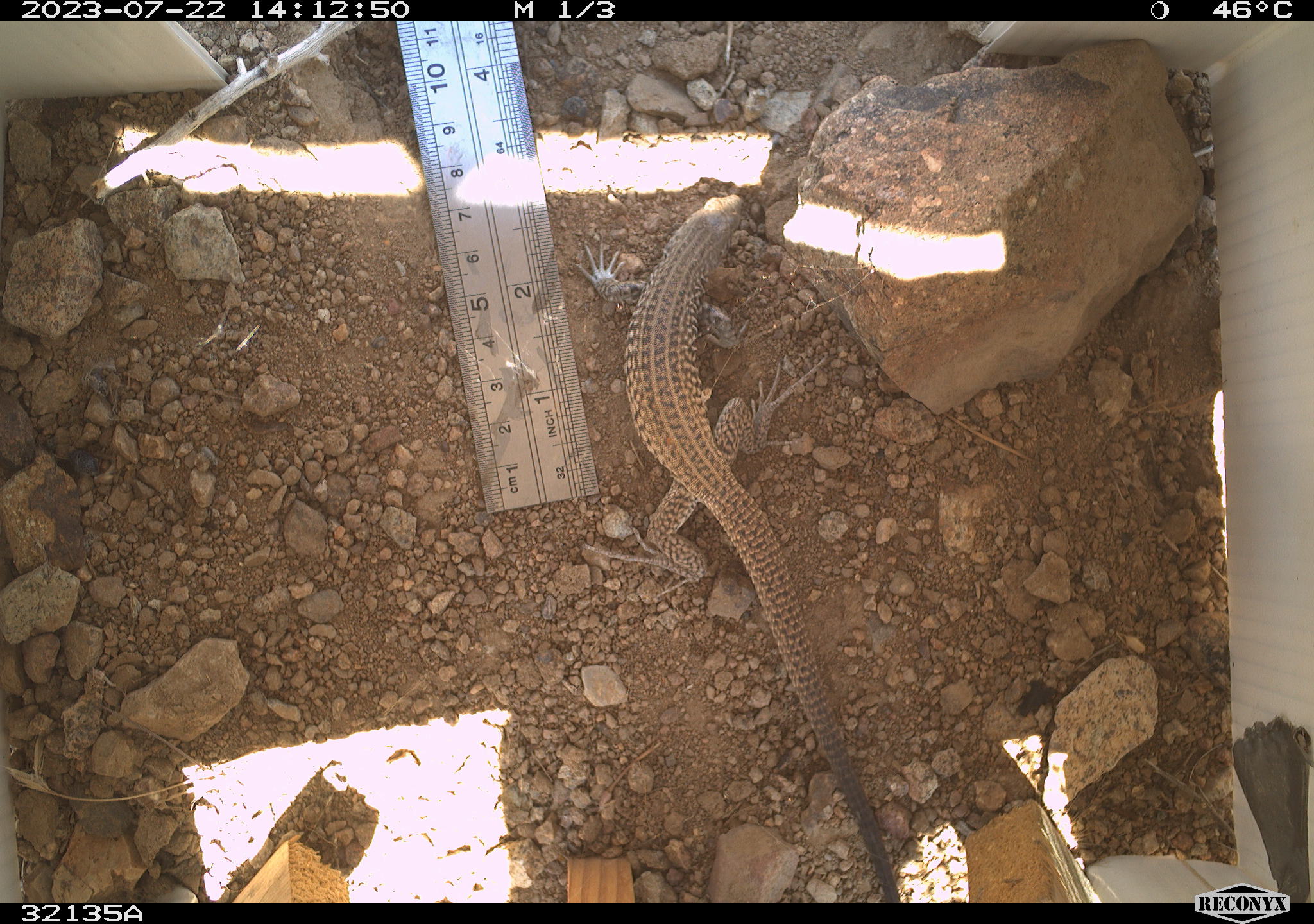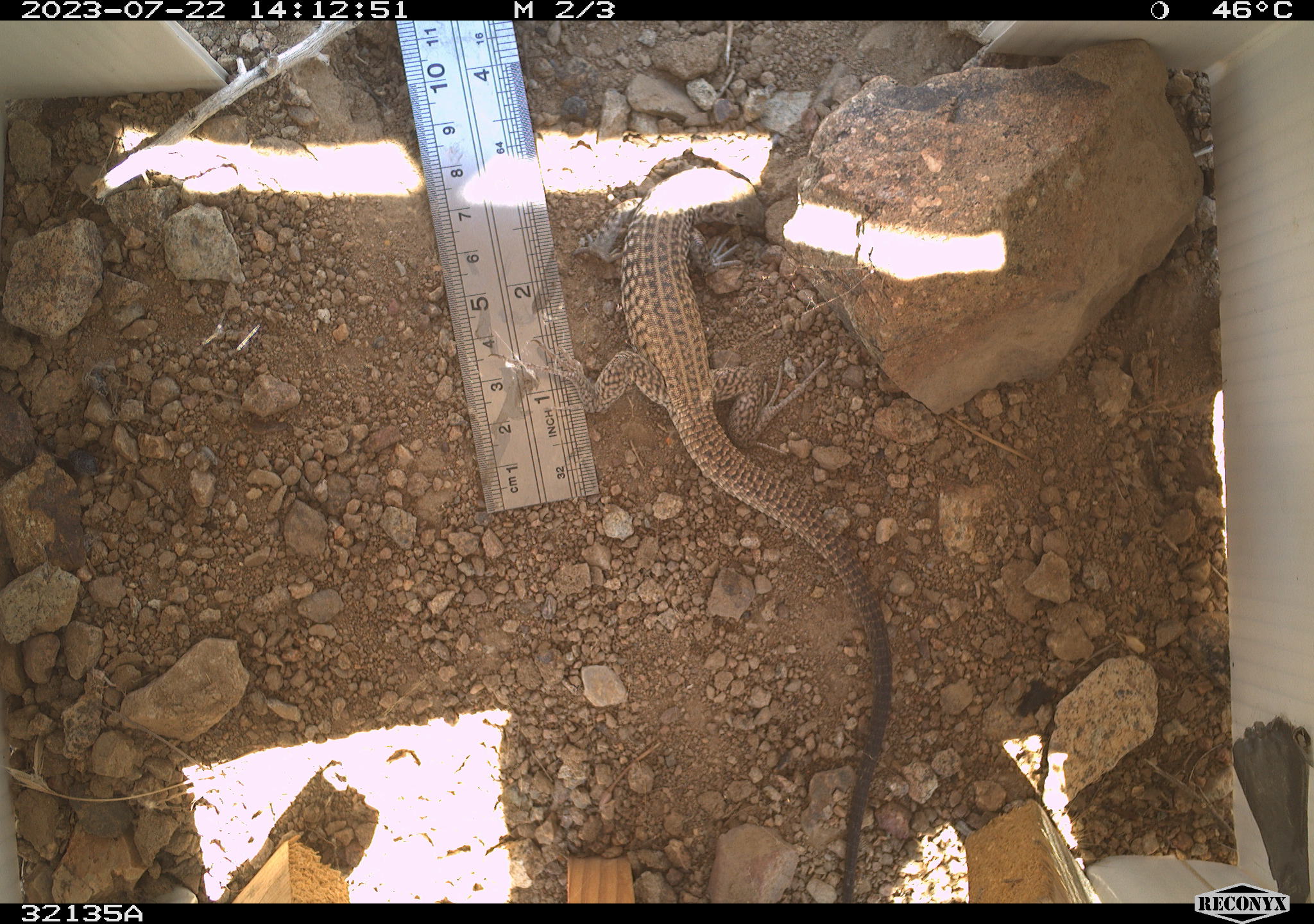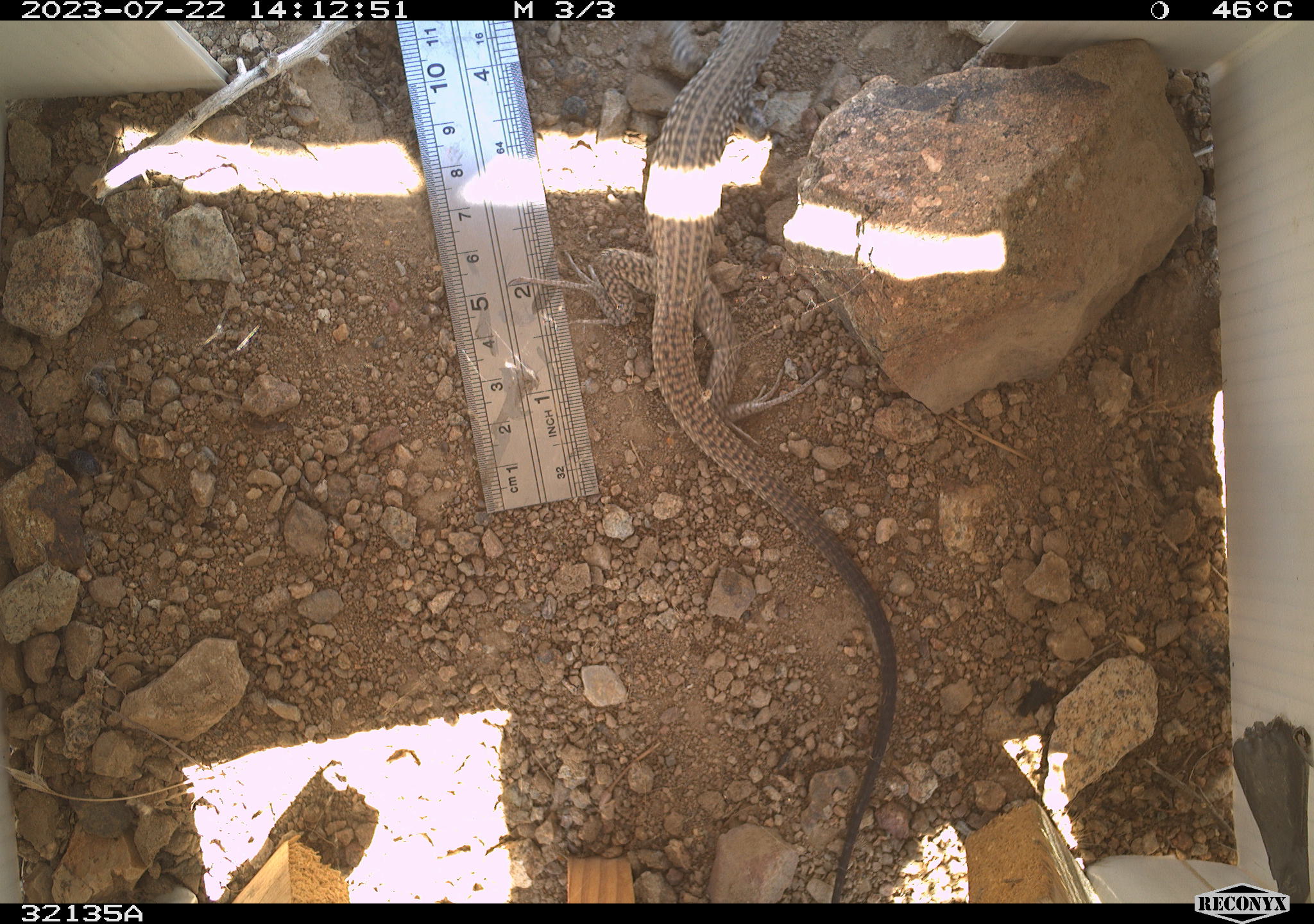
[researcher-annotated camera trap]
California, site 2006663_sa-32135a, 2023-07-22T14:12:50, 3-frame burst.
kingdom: Animalia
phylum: Chordata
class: Reptilia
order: Squamata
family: Teiidae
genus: Aspidoscelis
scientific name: Aspidoscelis tigris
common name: western whiptail